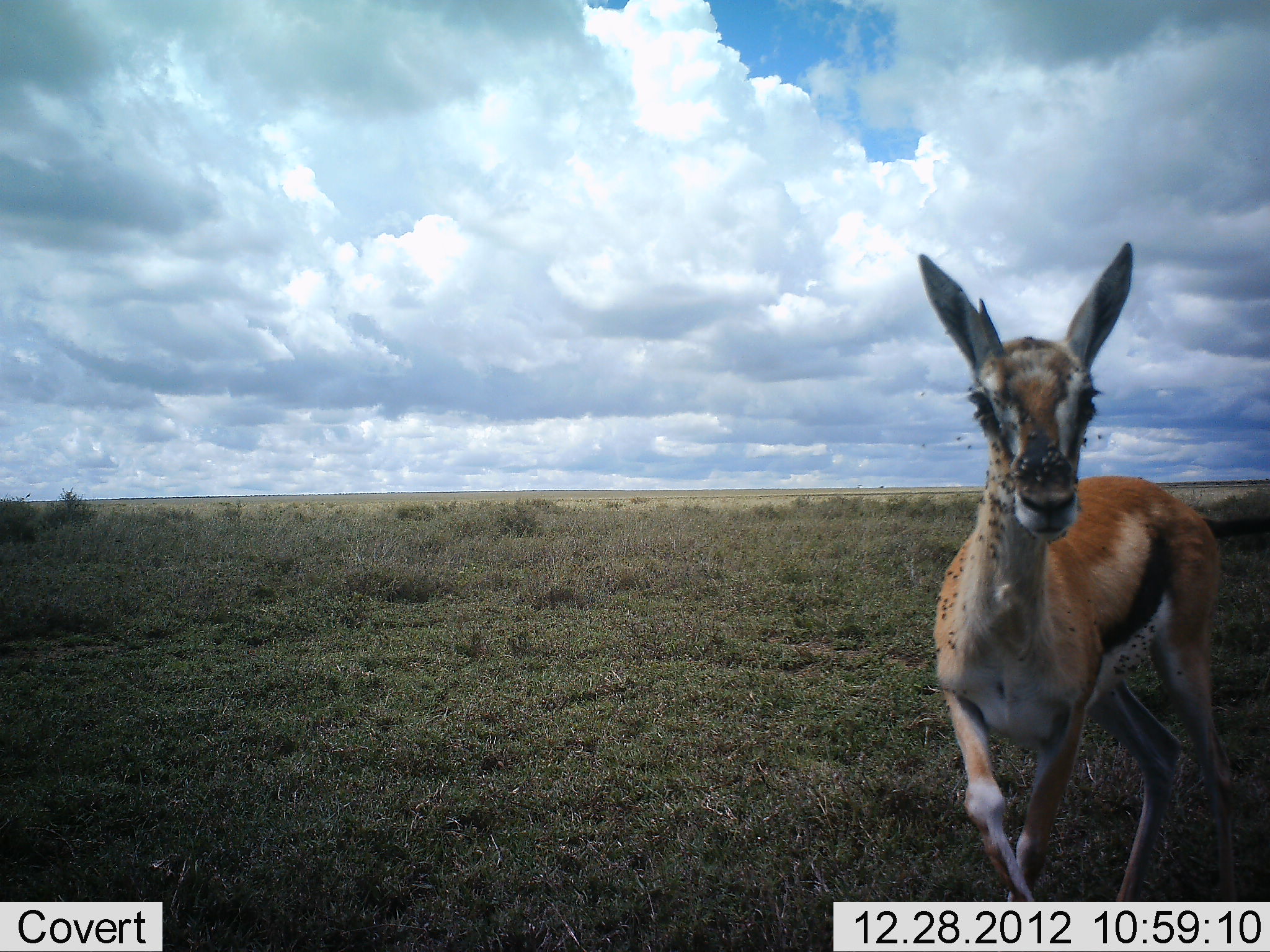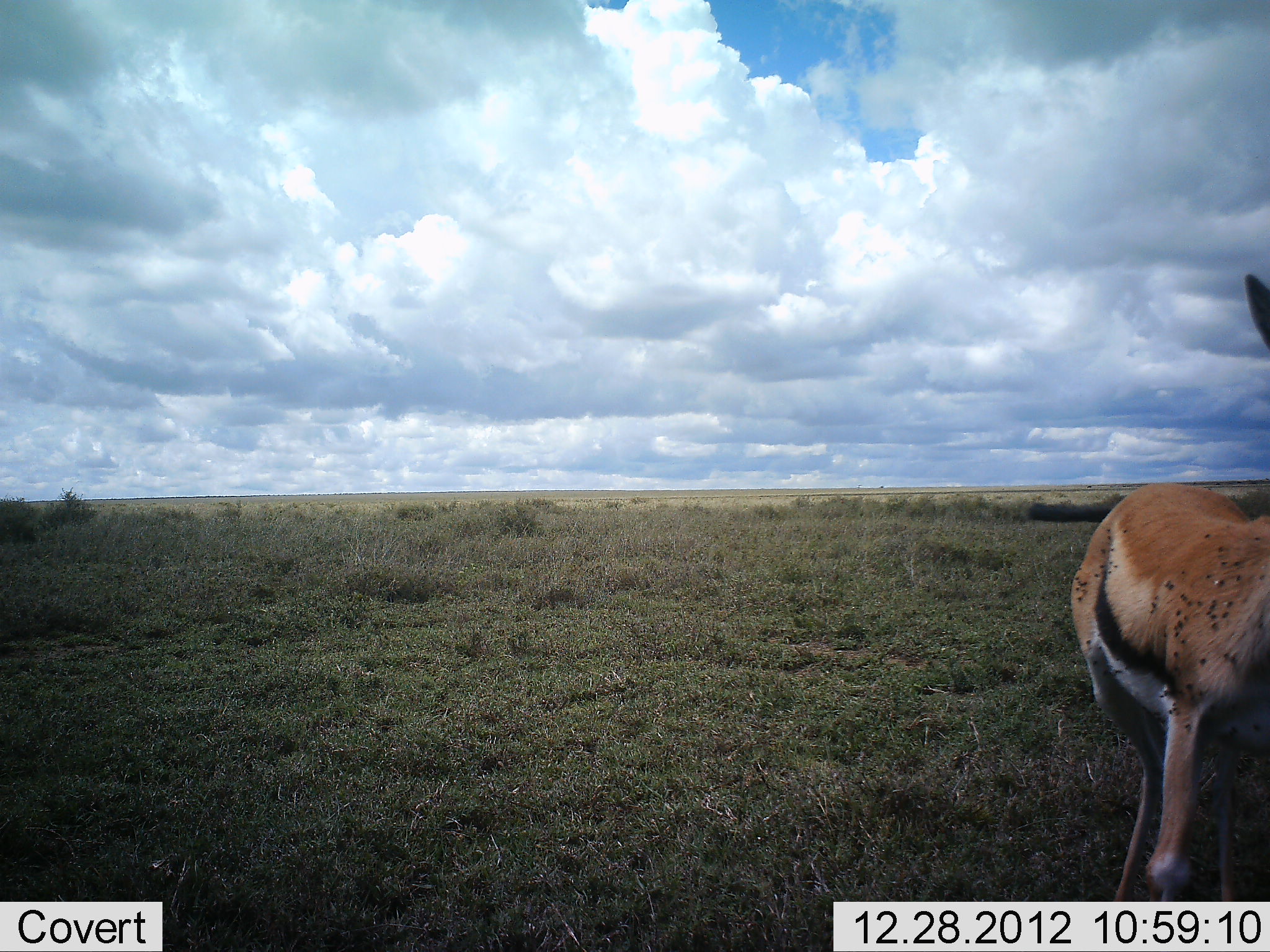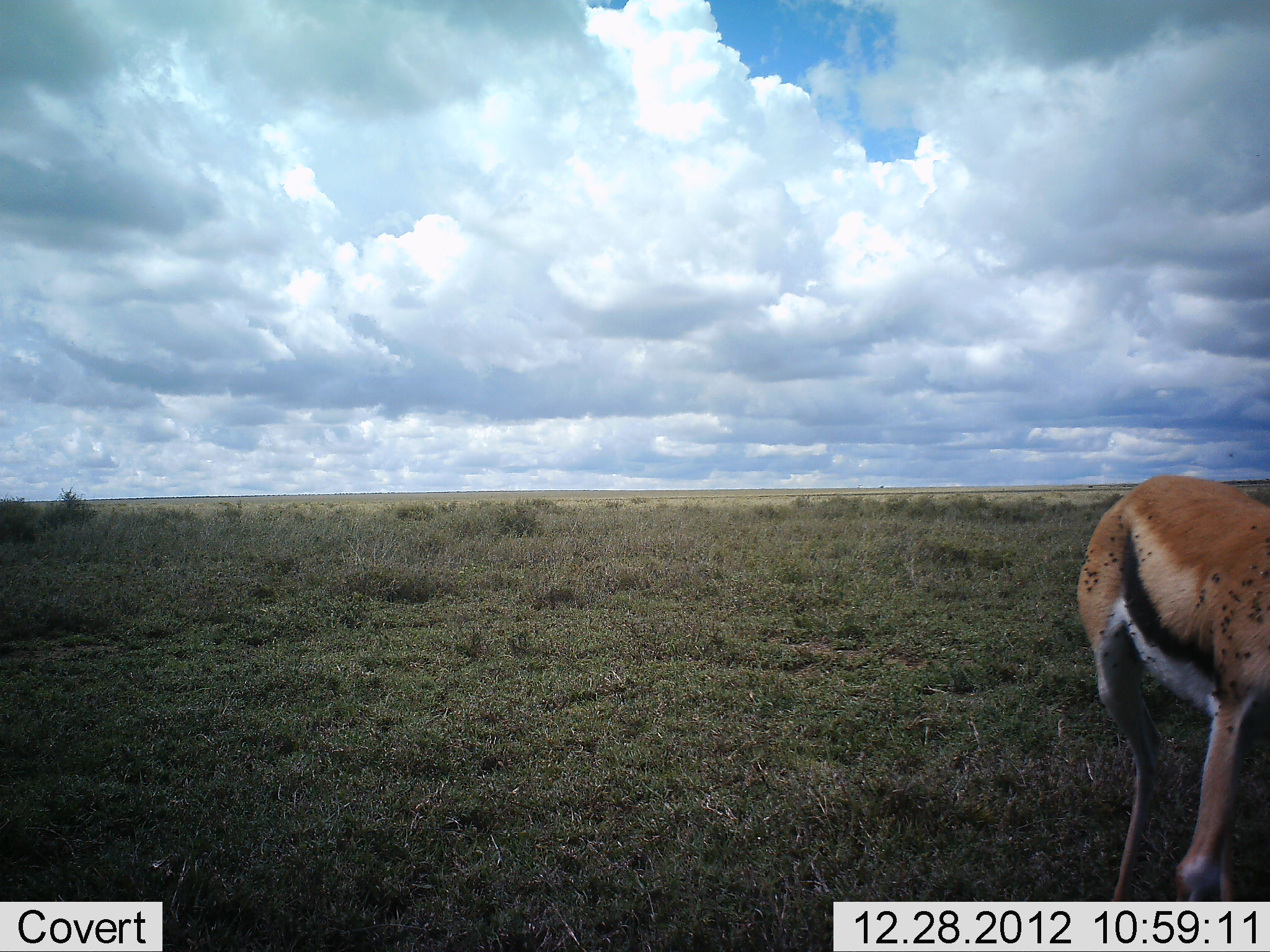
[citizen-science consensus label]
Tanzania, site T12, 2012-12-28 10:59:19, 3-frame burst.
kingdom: Animalia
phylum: Chordata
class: Mammalia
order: Artiodactyla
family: Bovidae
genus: Eudorcas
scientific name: Eudorcas thomsonii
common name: thomson's gazelle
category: gazellethomsons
Gazellethomsons (thomson's gazelle) (Eudorcas thomsonii), count 1. Behavior (volunteer vote fractions): standing 50%, resting 0%, moving 50%, interacting 0%. Young present (vote fraction): 10%. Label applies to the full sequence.